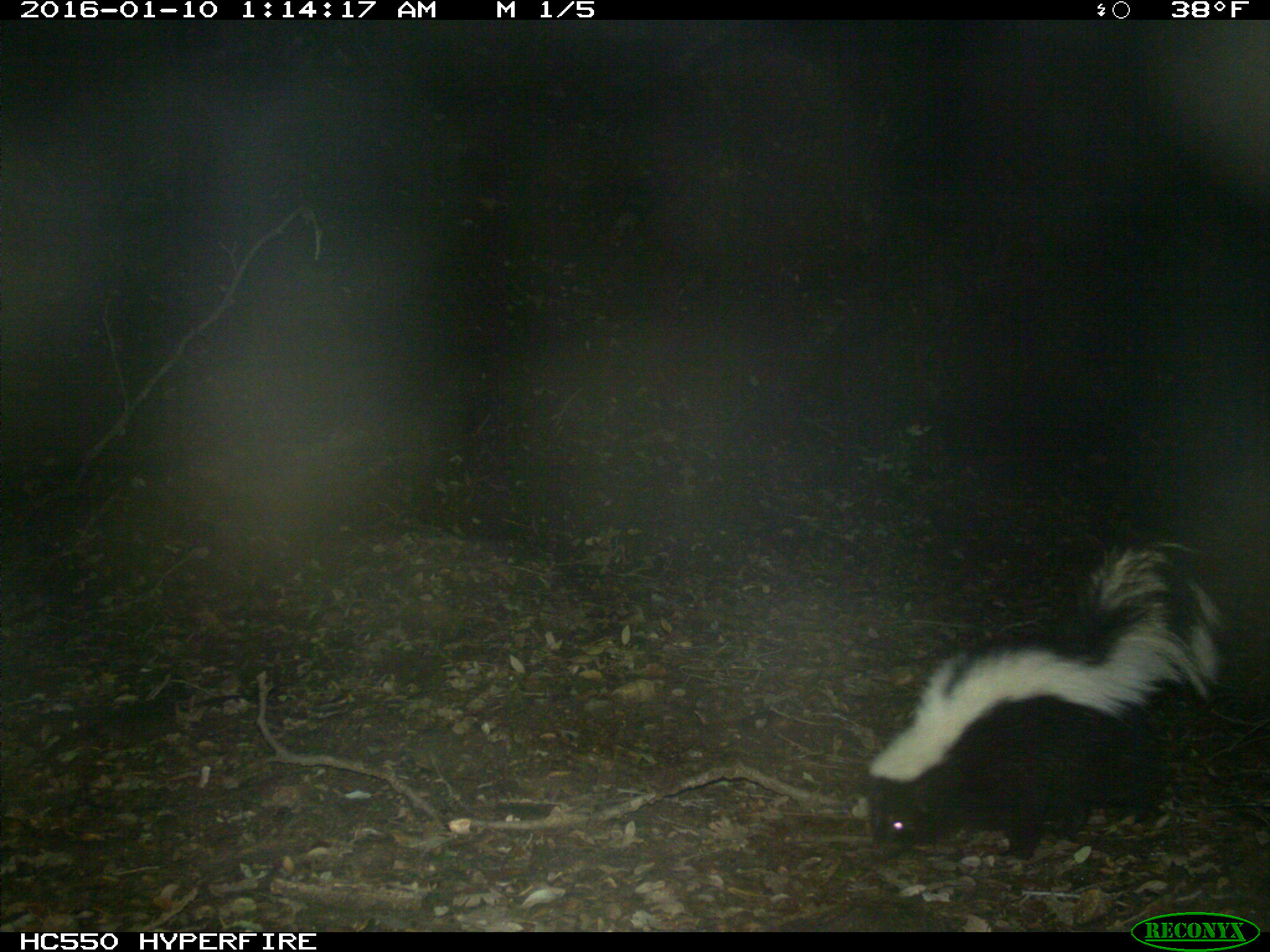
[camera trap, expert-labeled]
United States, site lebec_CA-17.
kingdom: Animalia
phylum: Chordata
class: Mammalia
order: Carnivora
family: Mephitidae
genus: Mephitis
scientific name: Mephitis mephitis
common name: striped skunk